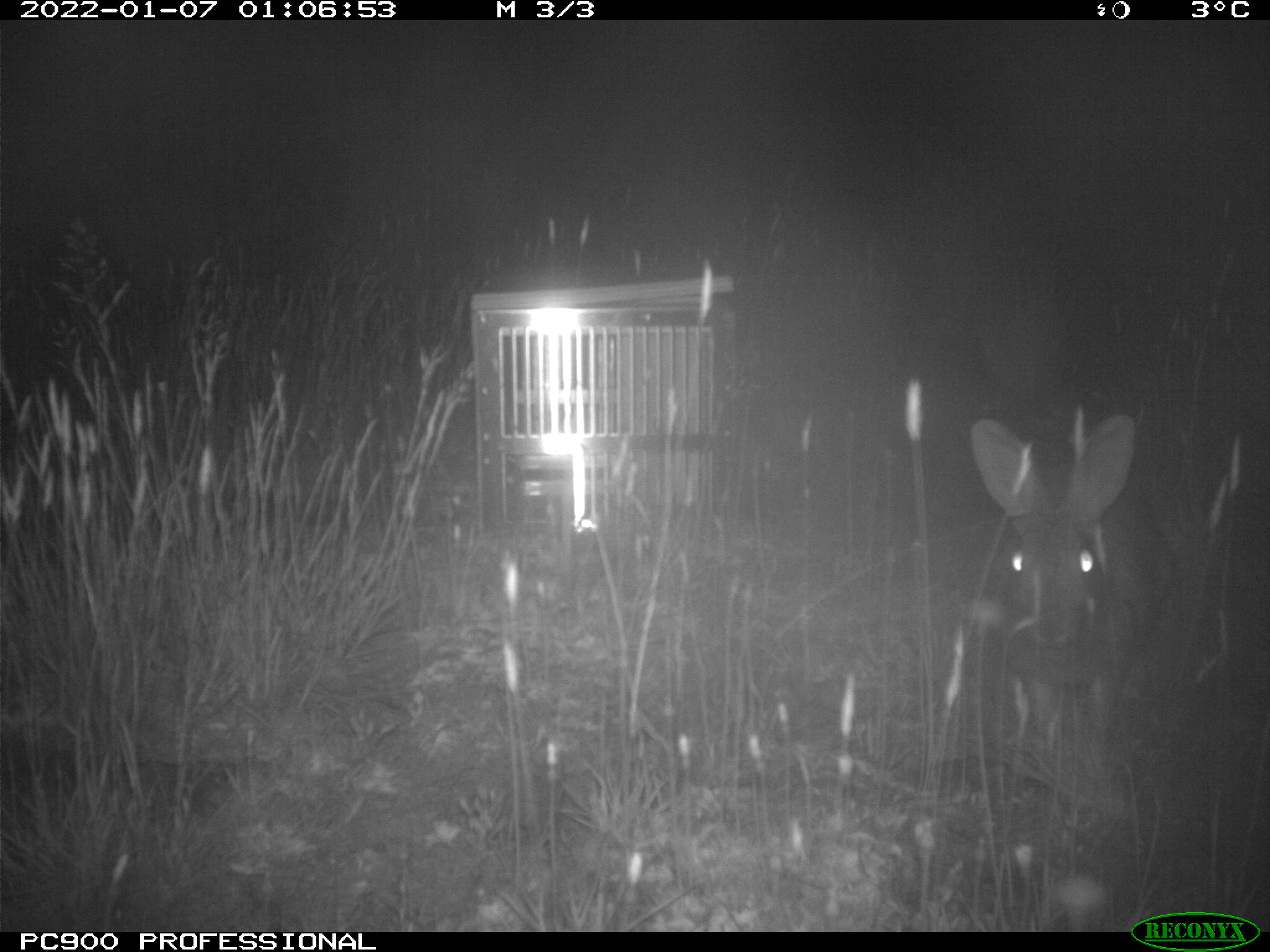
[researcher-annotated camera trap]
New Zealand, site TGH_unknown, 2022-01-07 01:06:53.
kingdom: Animalia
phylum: Chordata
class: Mammalia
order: Lagomorpha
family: Leporidae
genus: Oryctolagus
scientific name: Oryctolagus cuniculus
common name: european rabbit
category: rabbit